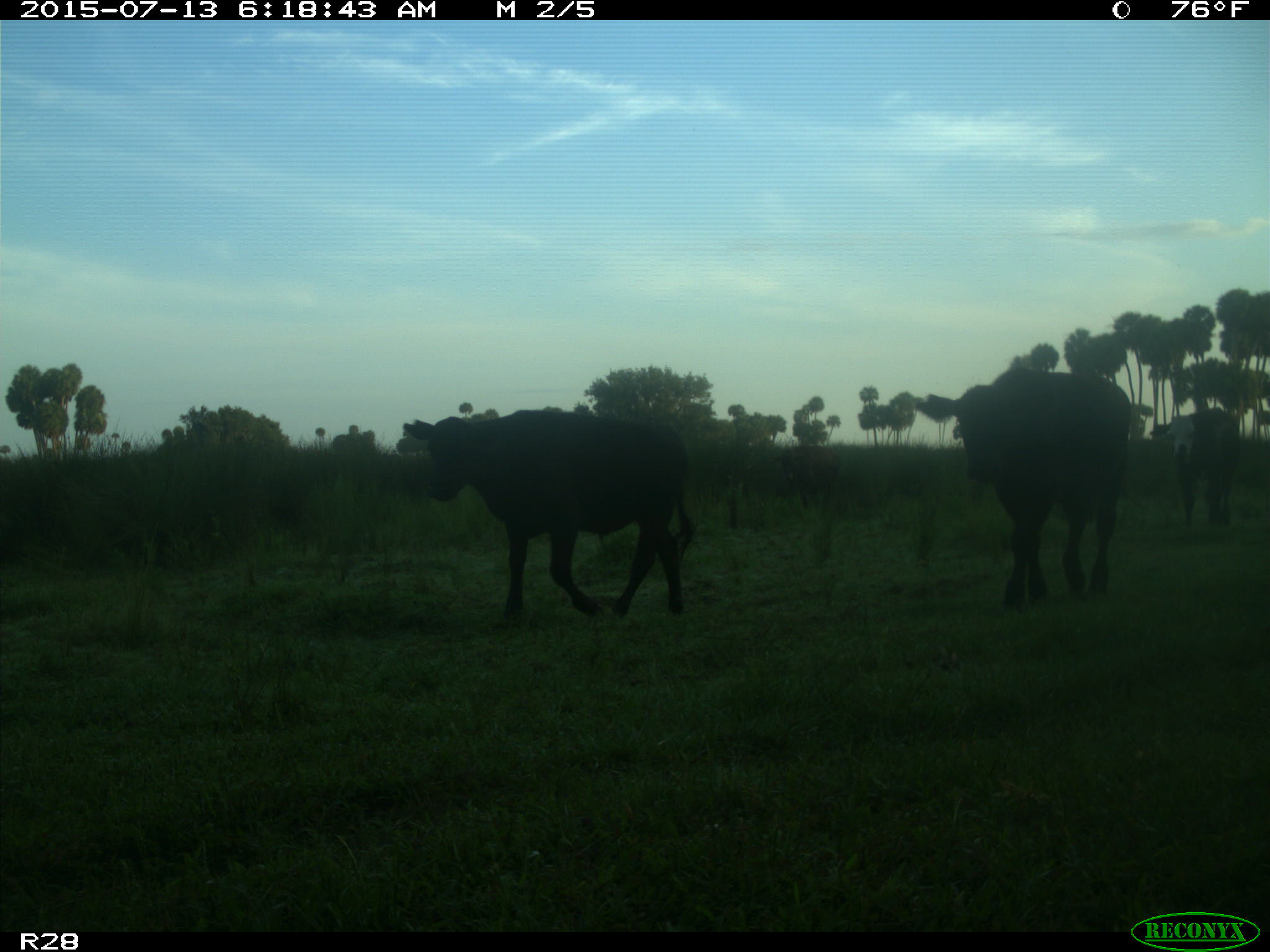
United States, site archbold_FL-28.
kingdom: Animalia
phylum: Chordata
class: Mammalia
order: Artiodactyla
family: Bovidae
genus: Bos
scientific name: Bos taurus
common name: domestic cow